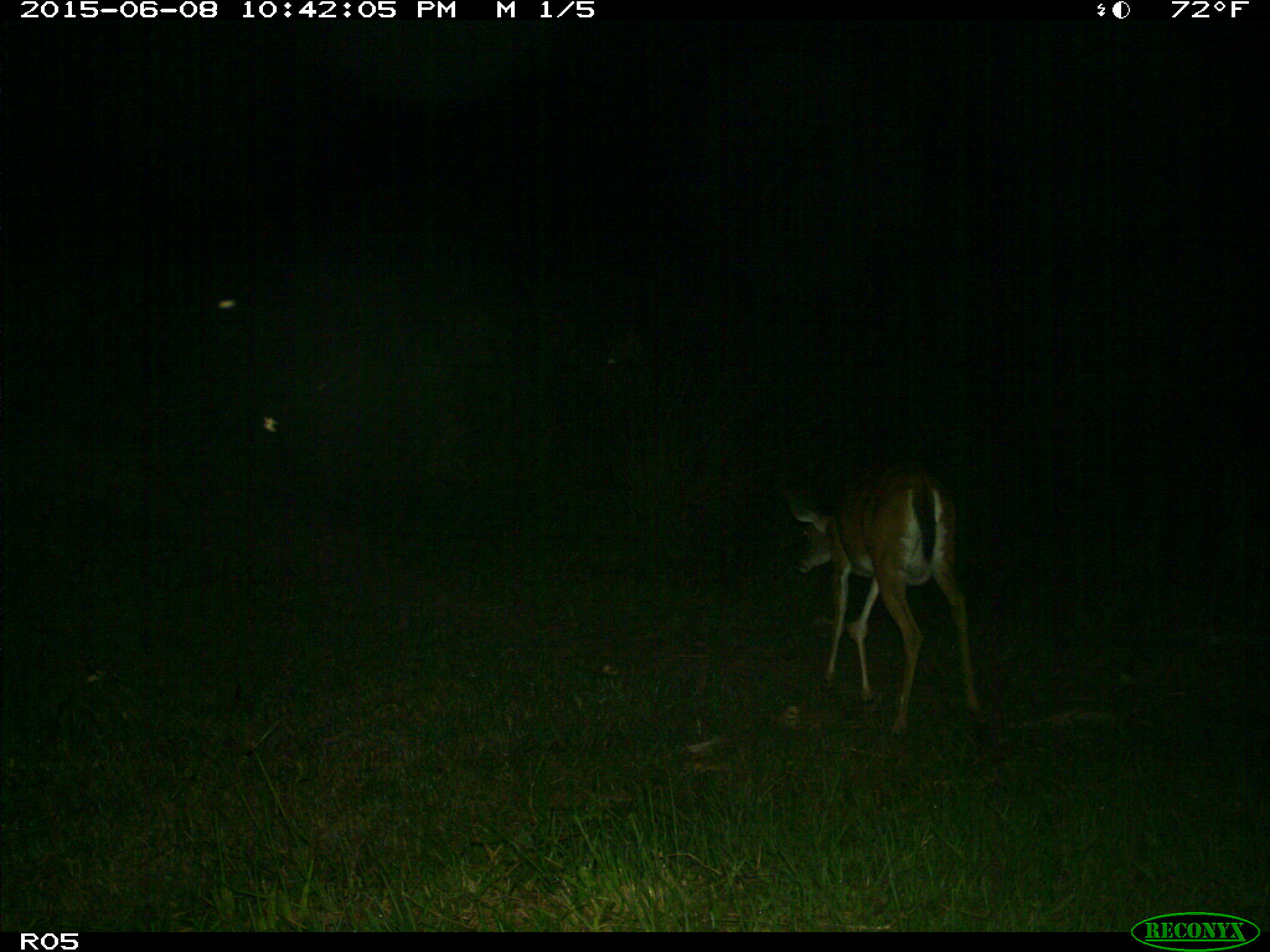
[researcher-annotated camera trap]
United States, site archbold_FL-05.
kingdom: Animalia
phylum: Chordata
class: Mammalia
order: Artiodactyla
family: Cervidae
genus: Odocoileus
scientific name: Odocoileus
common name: deer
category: unidentified deer